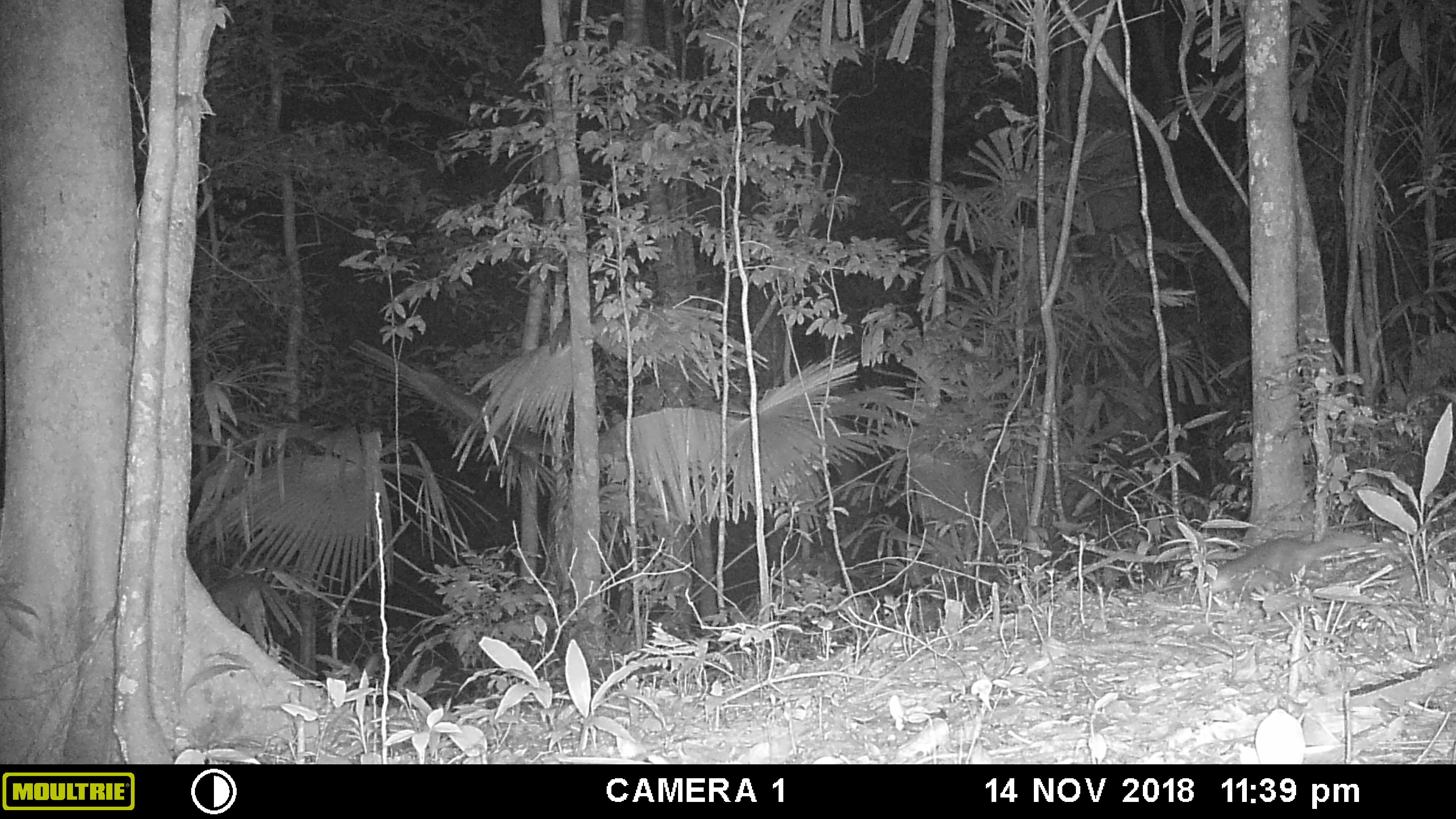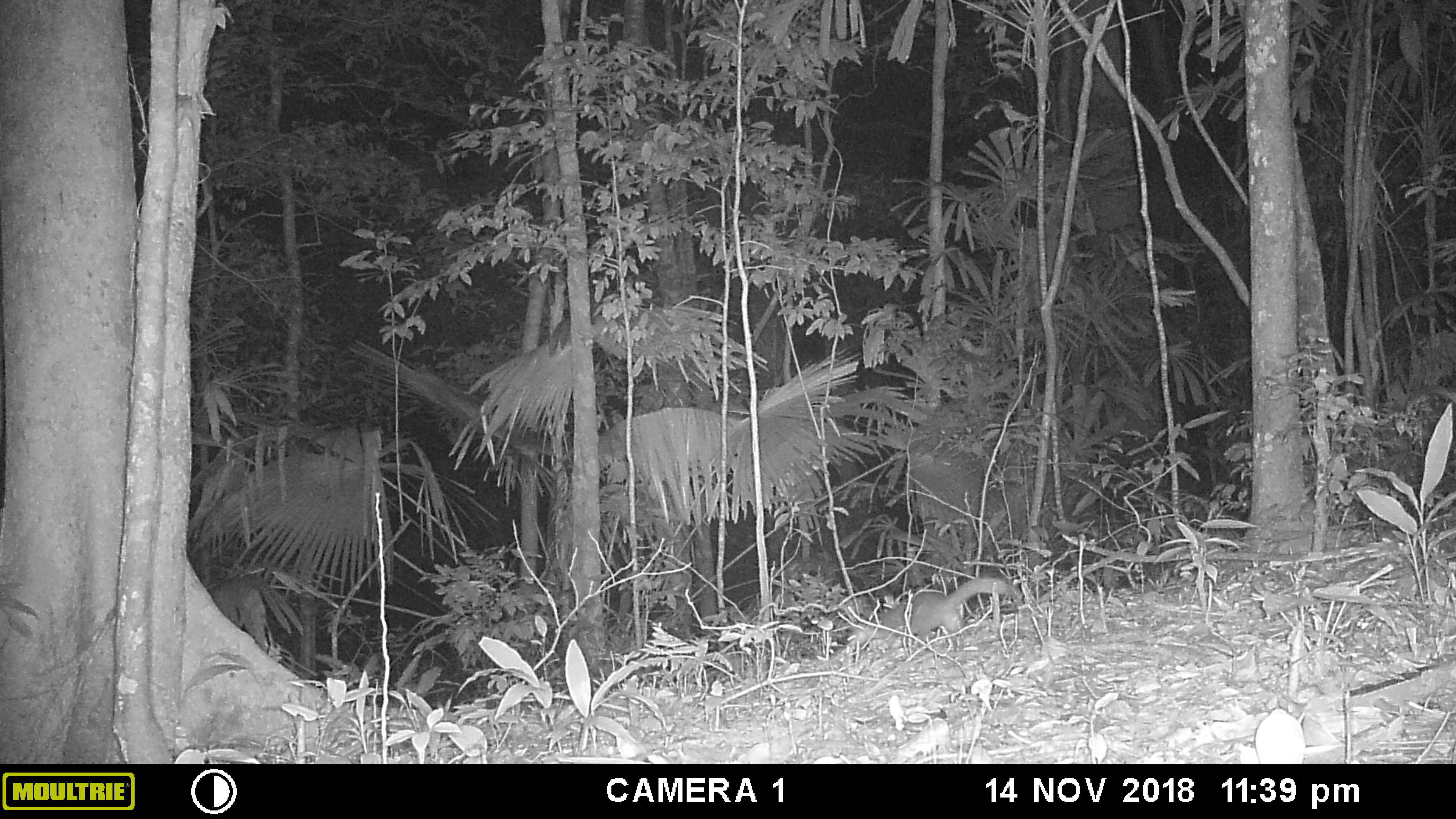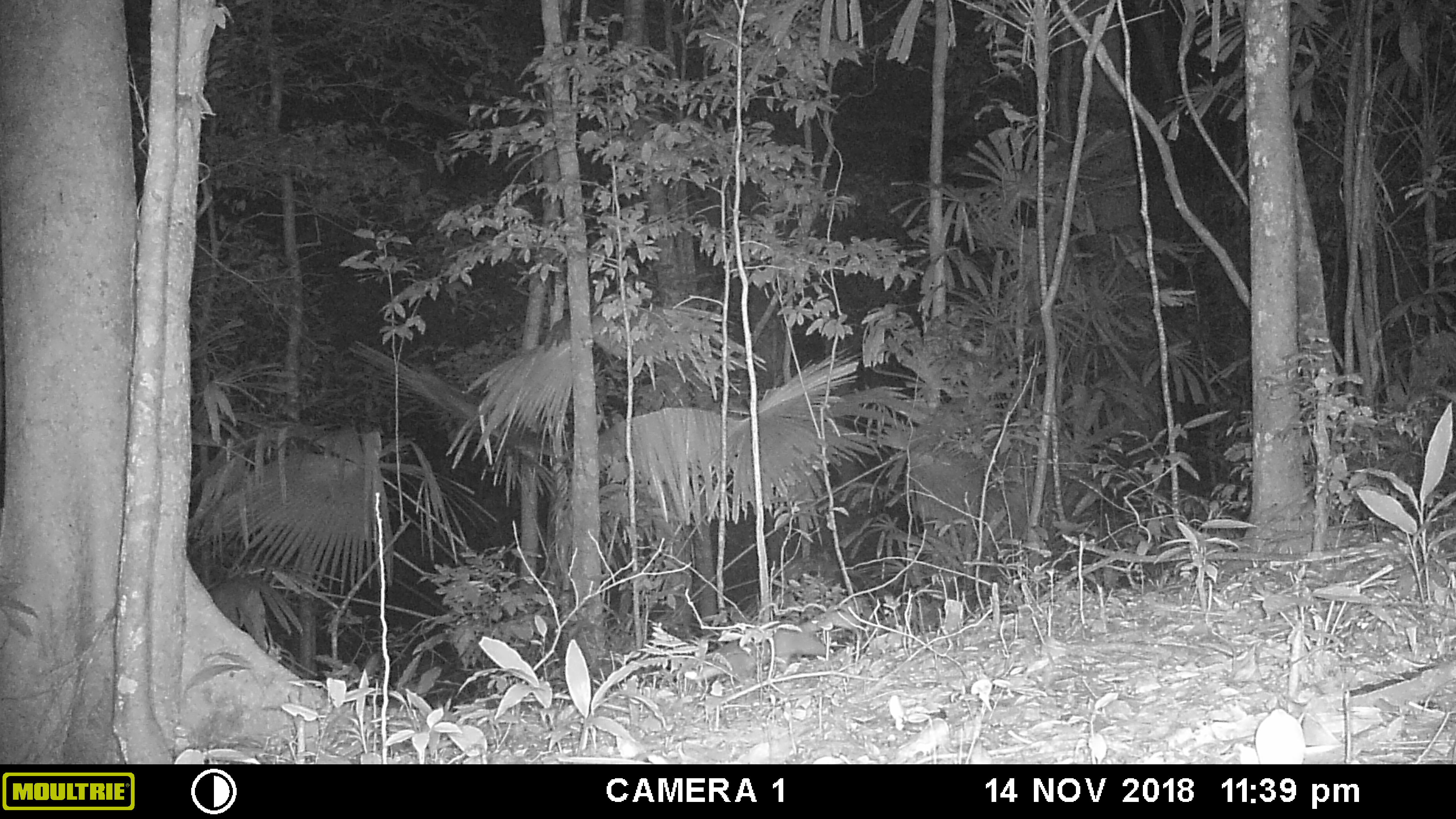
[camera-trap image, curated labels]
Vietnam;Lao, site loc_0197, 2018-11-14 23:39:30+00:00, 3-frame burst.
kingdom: Animalia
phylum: Chordata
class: Mammalia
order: Carnivora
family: Mustelidae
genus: Melogale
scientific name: Melogale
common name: ferret badger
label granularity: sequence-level